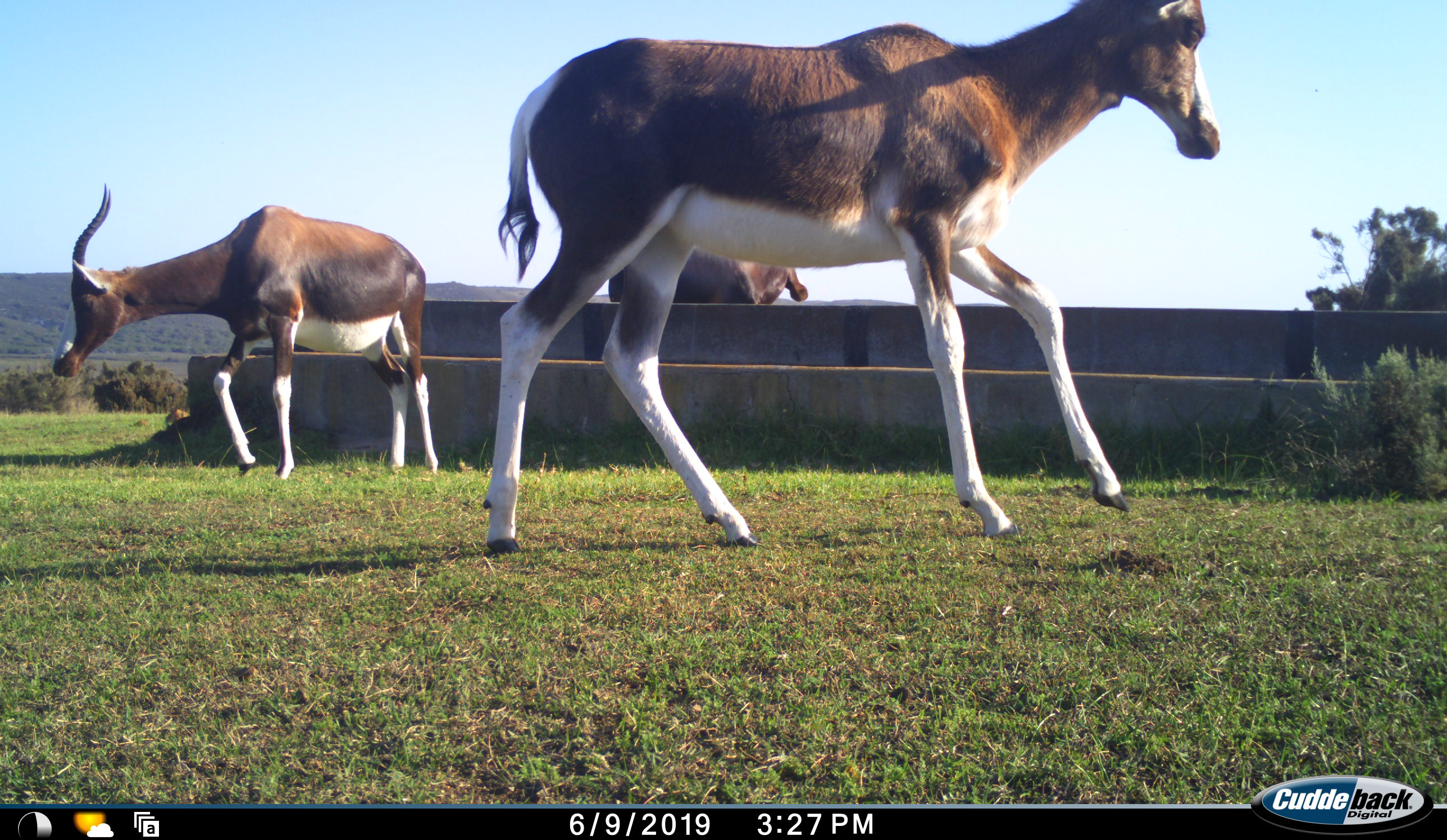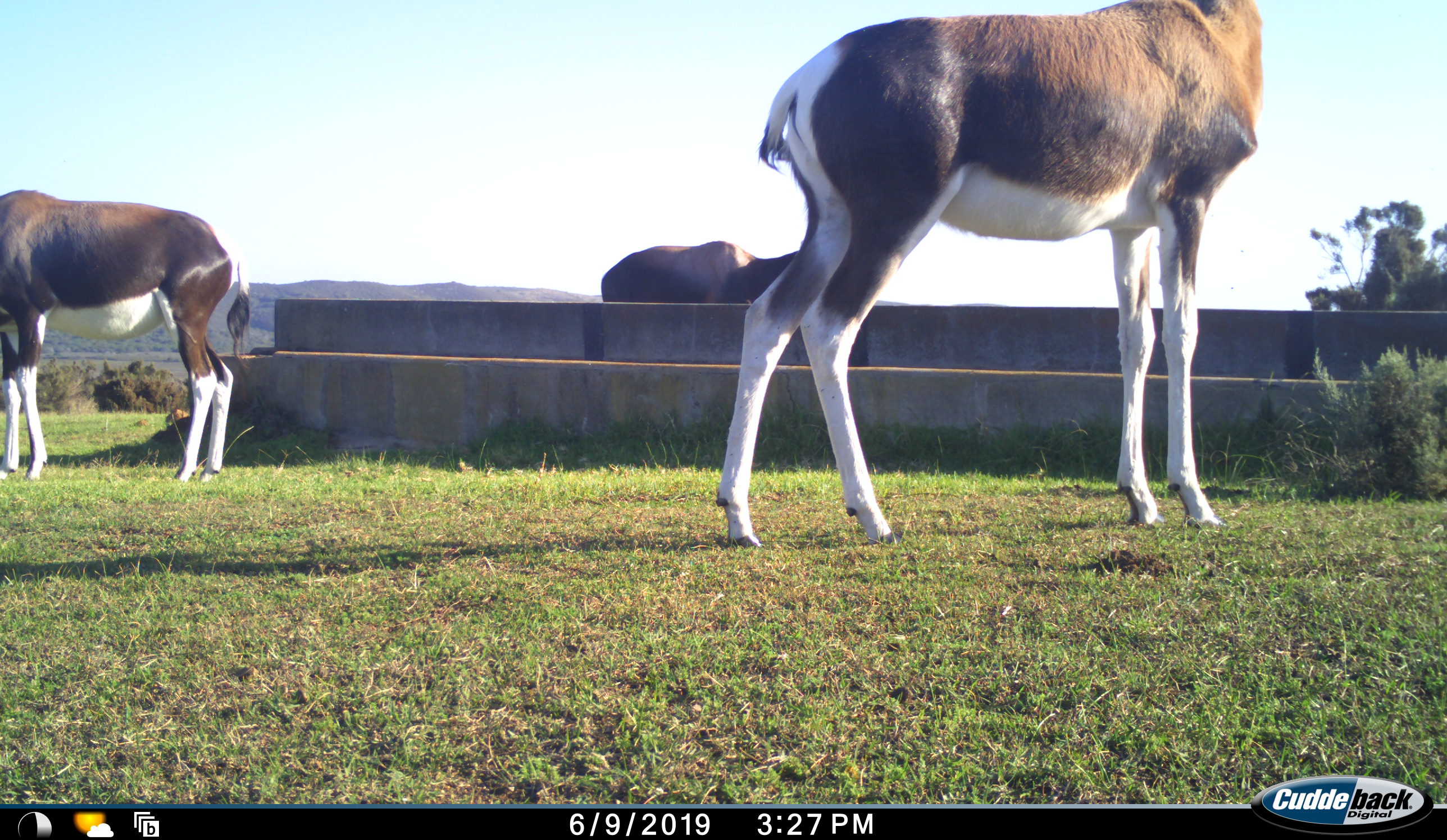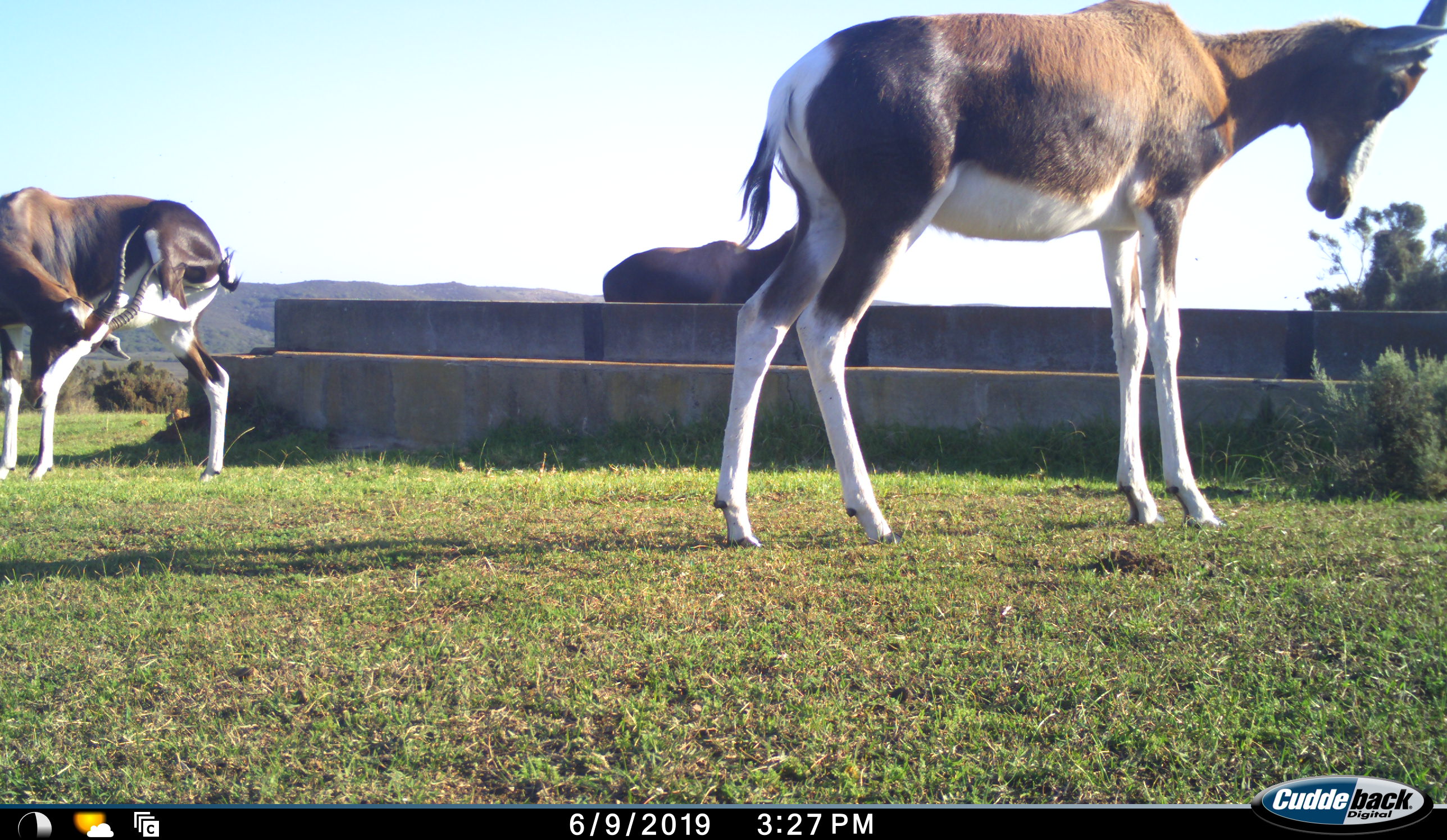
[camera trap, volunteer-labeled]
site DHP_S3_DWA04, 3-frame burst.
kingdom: Animalia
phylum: Chordata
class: Mammalia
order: Artiodactyla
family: Bovidae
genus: Damaliscus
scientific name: Damaliscus pygargus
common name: bontebok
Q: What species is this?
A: Bontebok (Damaliscus pygargus).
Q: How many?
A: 3.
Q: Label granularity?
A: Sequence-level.